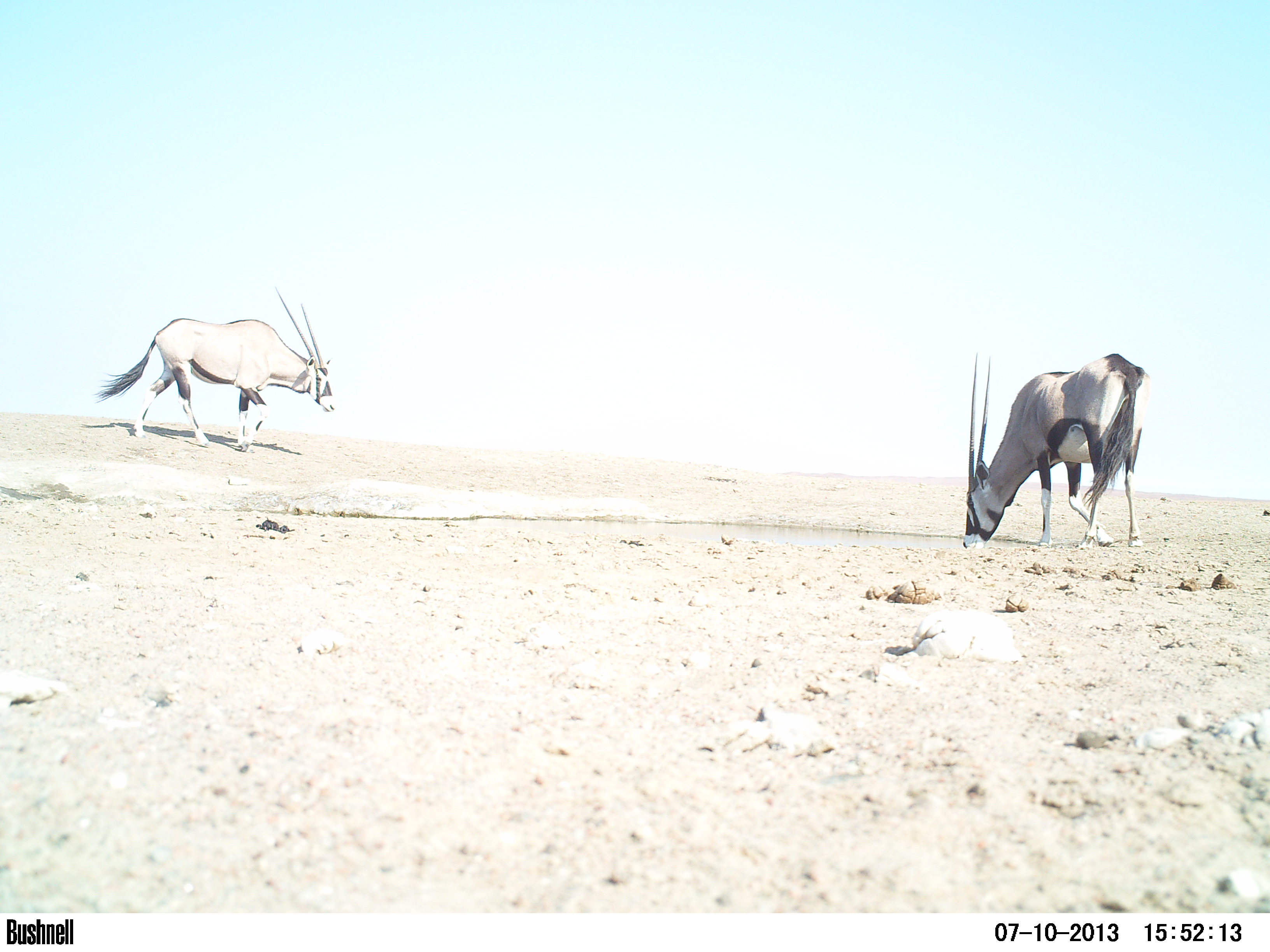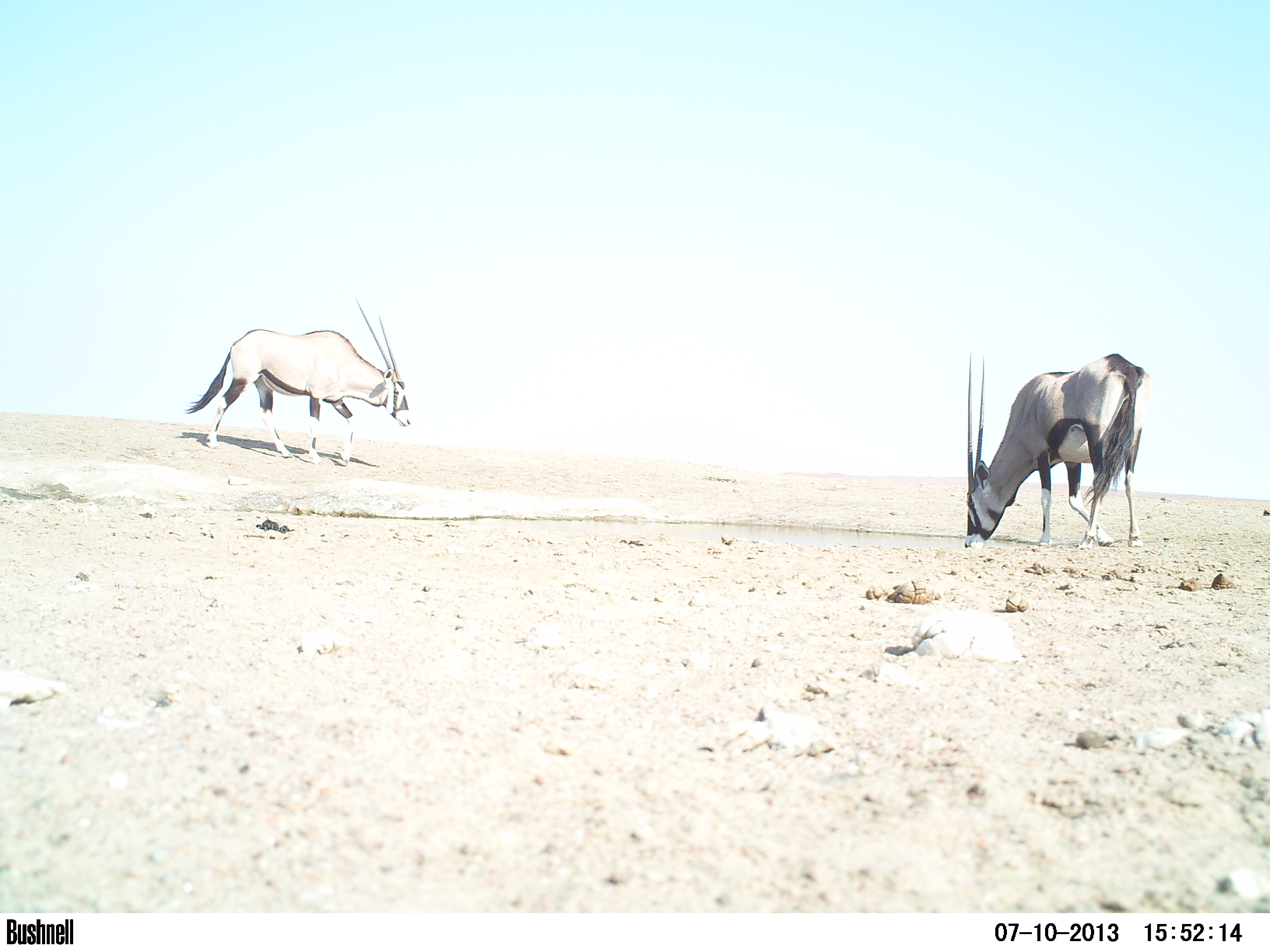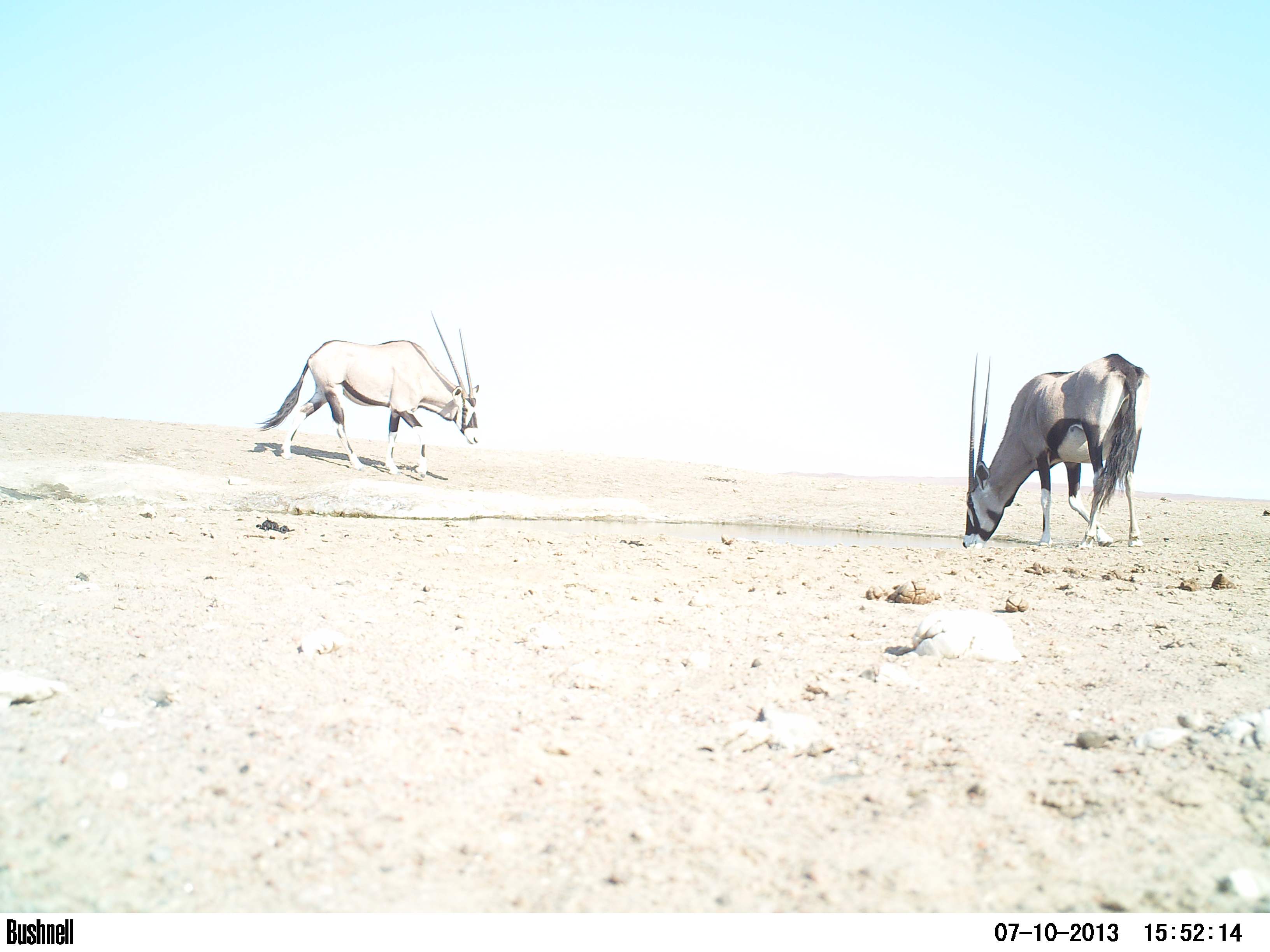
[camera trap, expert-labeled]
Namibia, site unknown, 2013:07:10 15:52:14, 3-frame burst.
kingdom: Animalia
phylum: Chordata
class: Mammalia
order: Artiodactyla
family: Bovidae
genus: Oryx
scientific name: Oryx gazella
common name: gemsbok